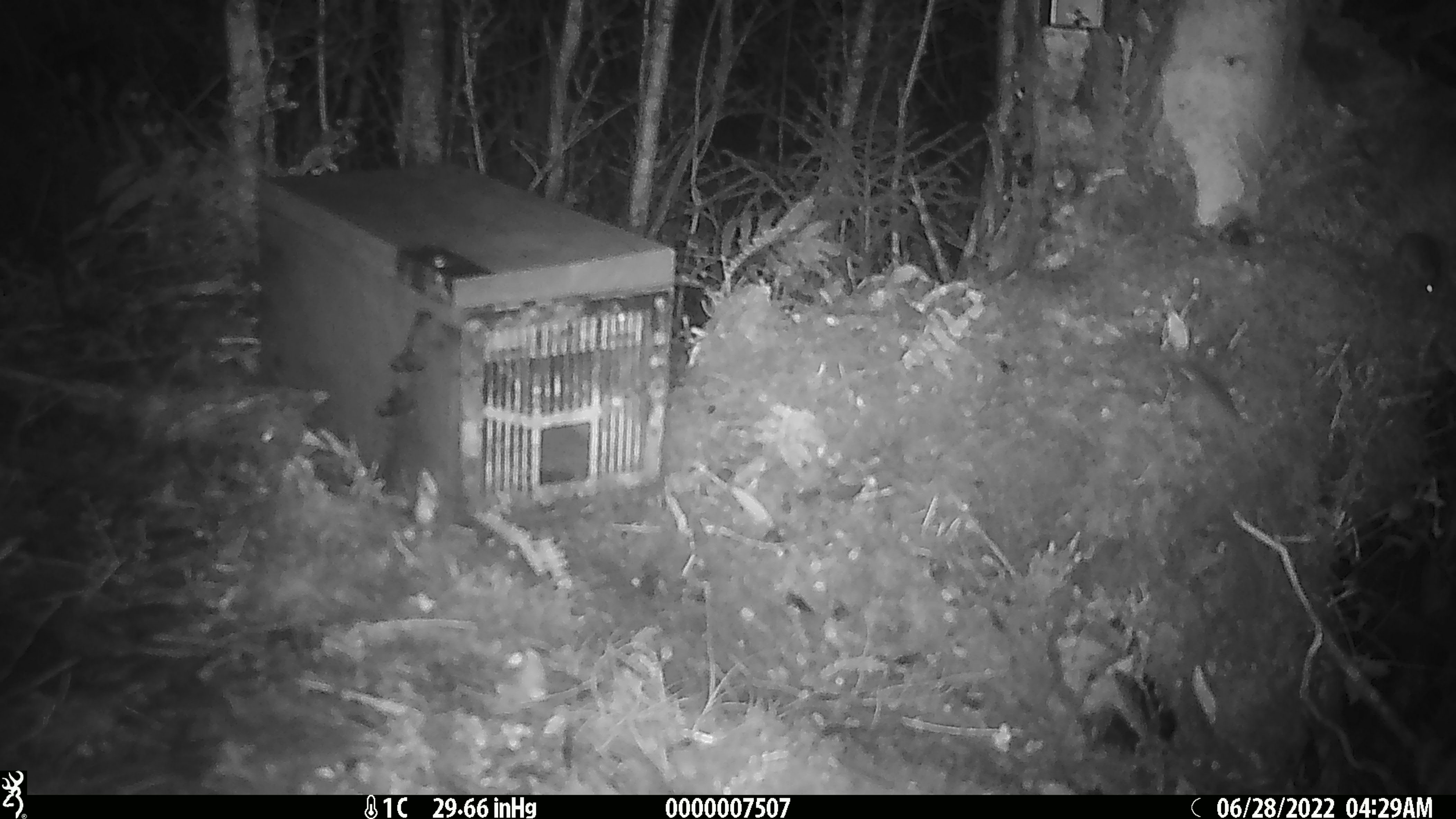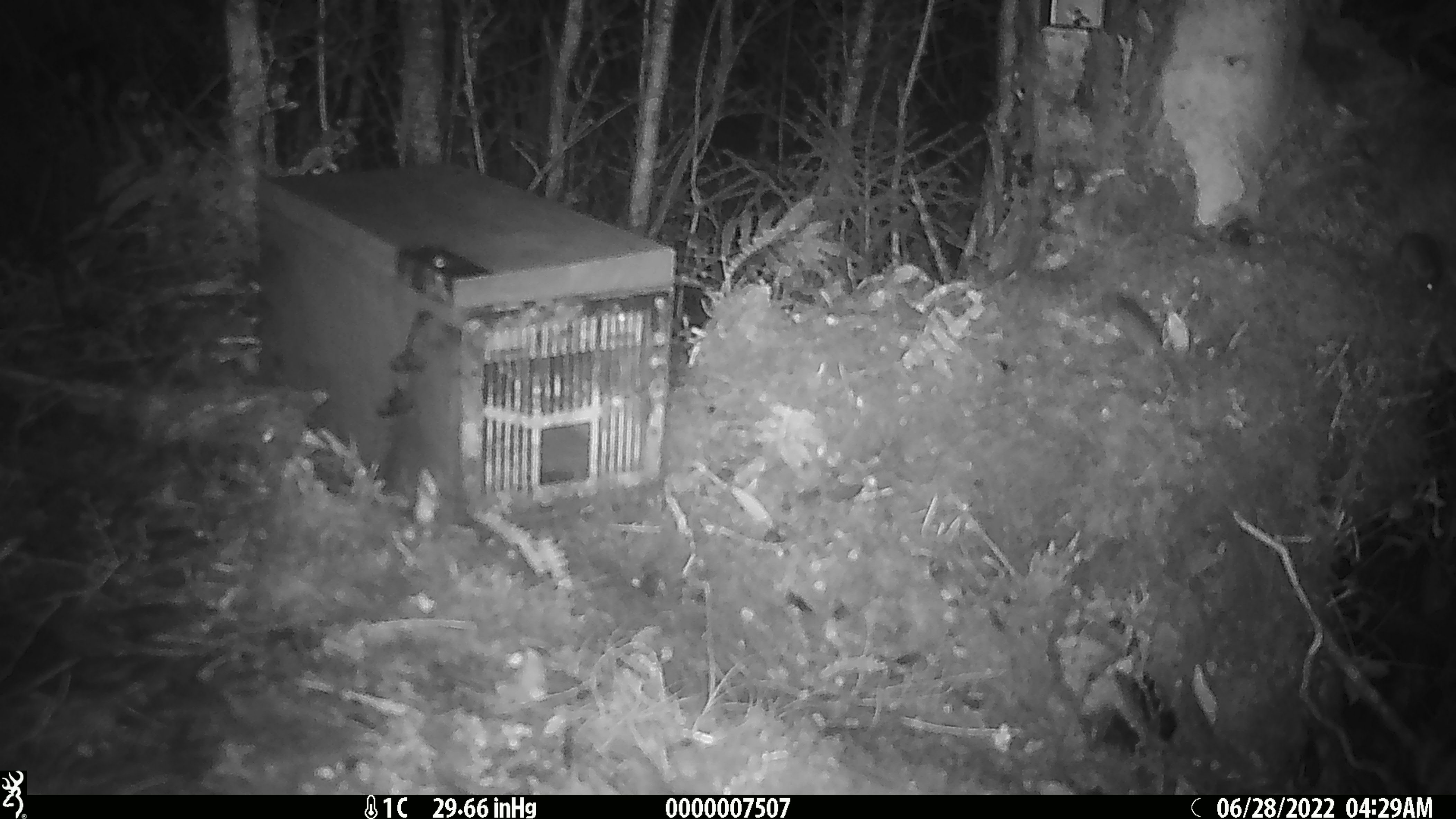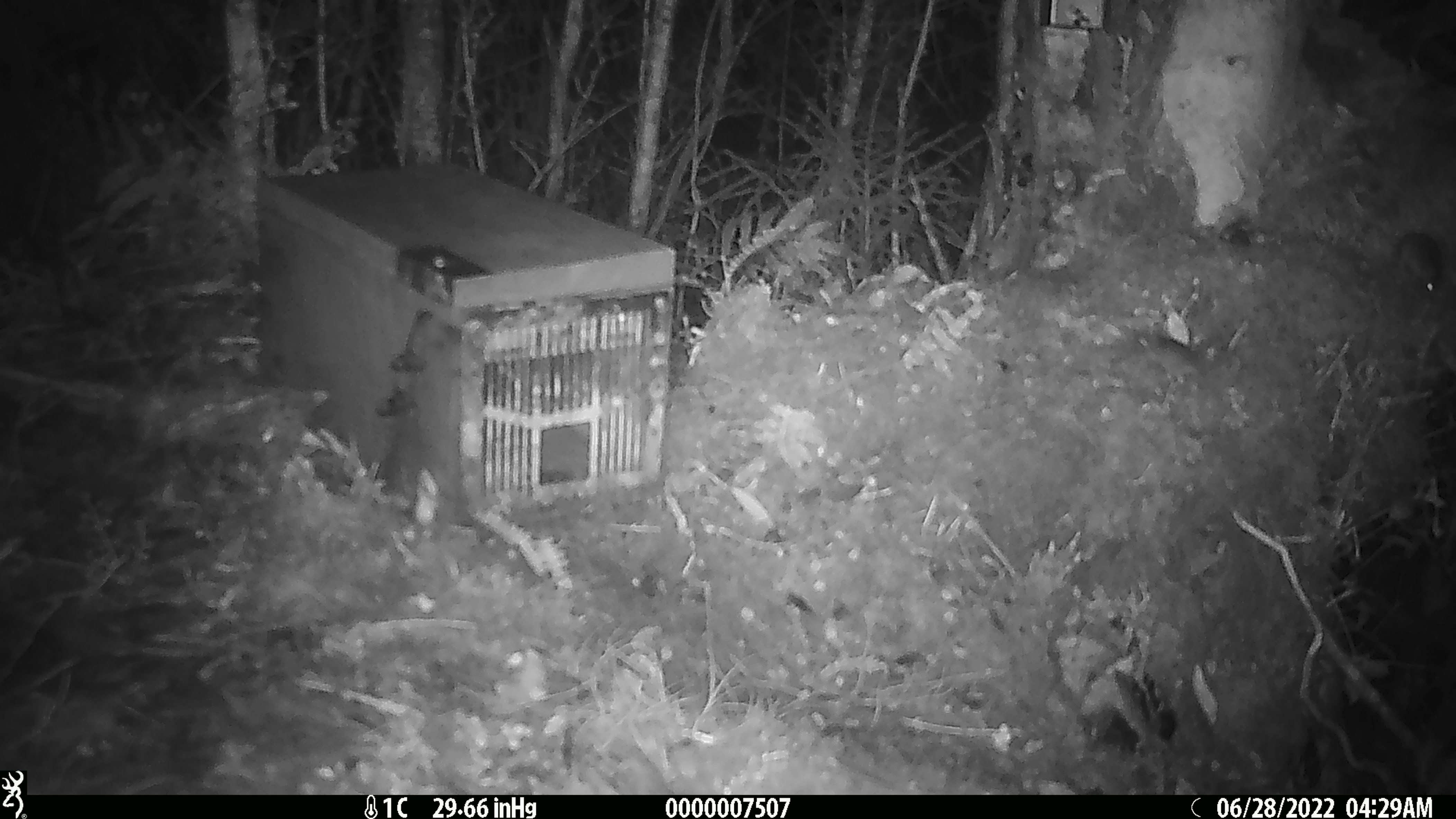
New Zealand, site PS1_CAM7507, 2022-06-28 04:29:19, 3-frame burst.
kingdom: Animalia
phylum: Chordata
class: Mammalia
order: Rodentia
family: Muridae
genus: Mus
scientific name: Mus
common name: mouse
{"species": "mouse (Mus)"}